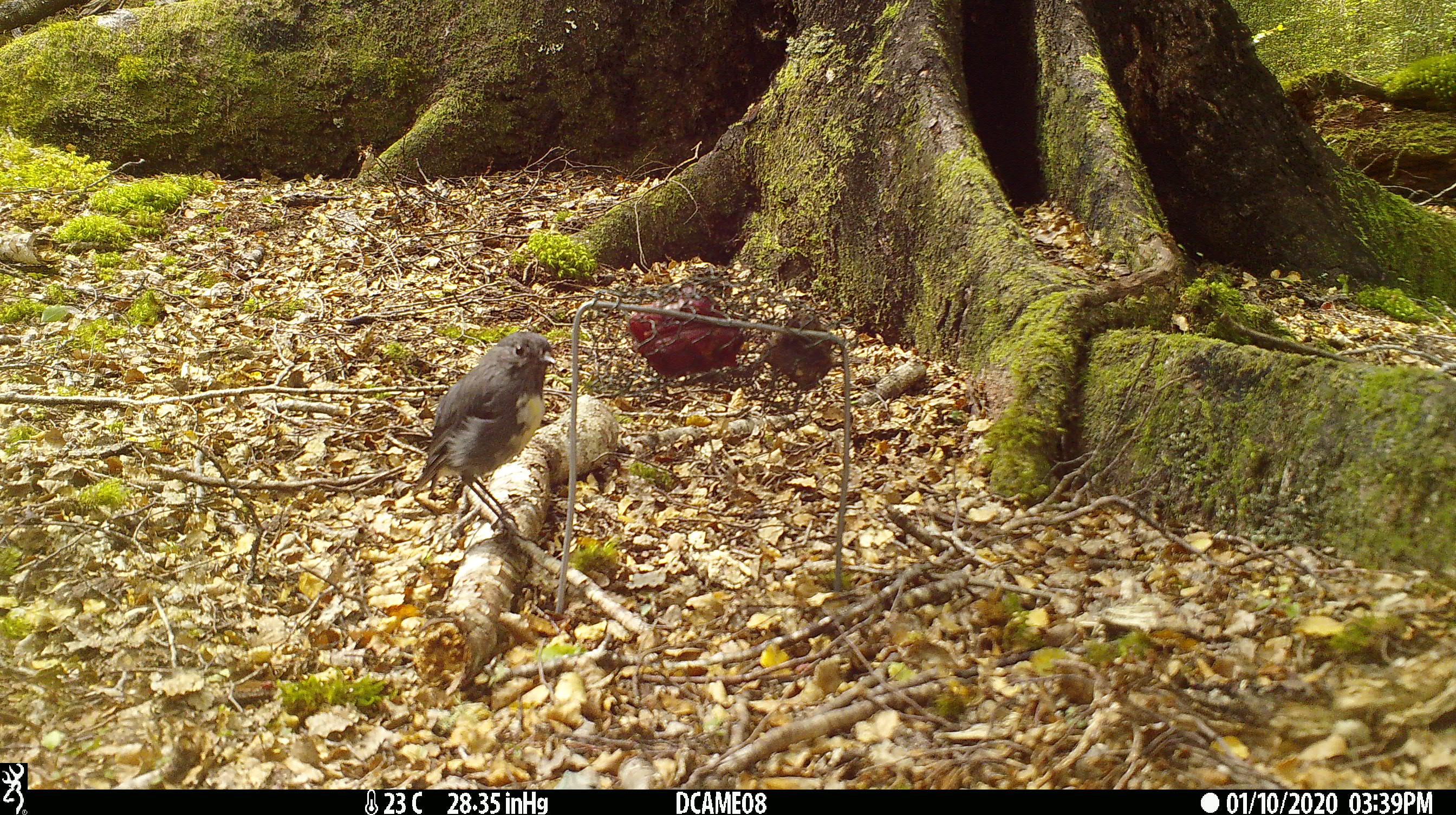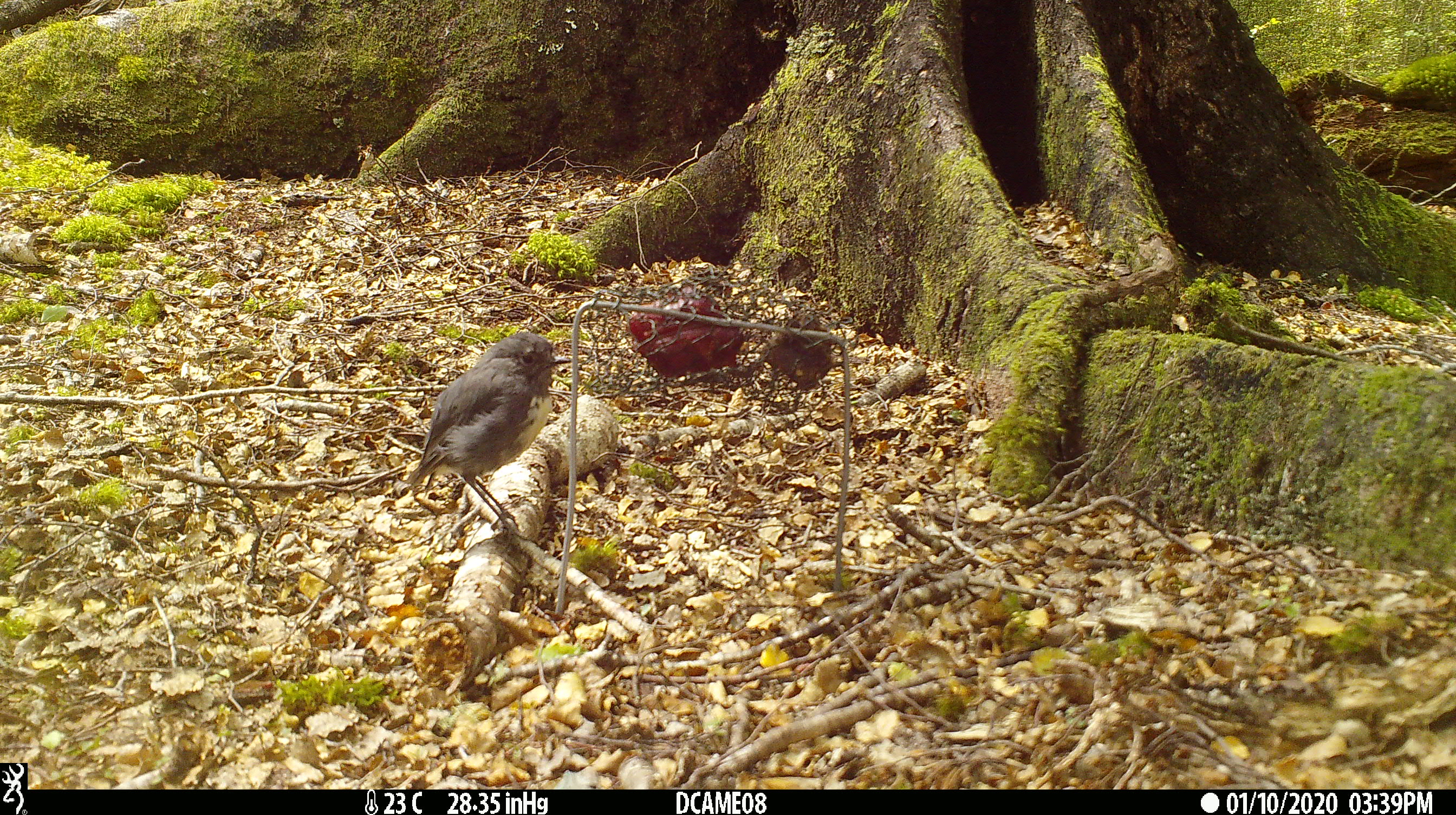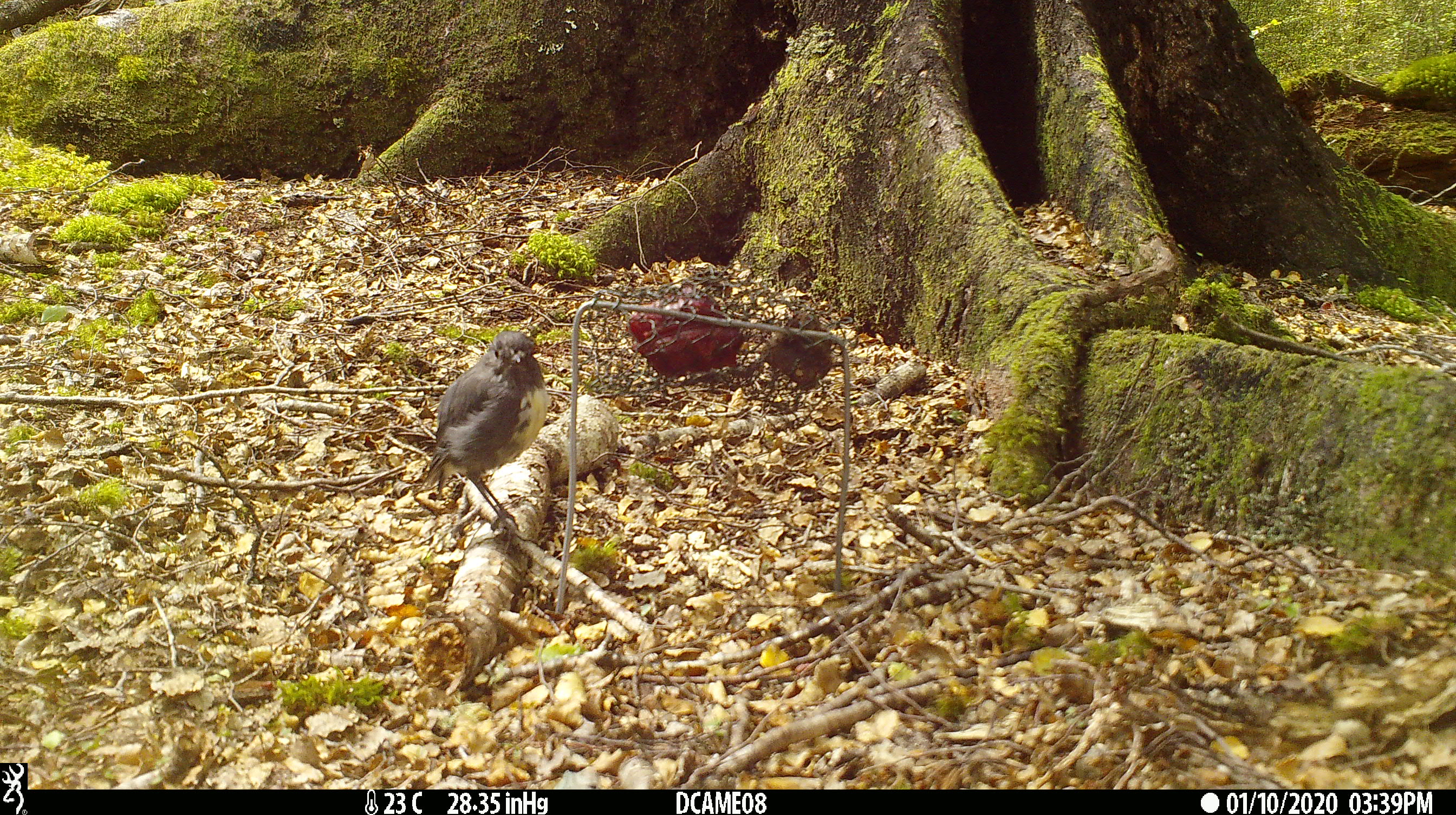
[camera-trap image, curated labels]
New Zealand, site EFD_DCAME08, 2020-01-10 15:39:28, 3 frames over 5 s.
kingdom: Animalia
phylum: Chordata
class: Aves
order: Passeriformes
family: Petroicidae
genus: Petroica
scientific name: Petroica australis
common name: new zealand robin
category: robin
Robin (new zealand robin) (Petroica australis).